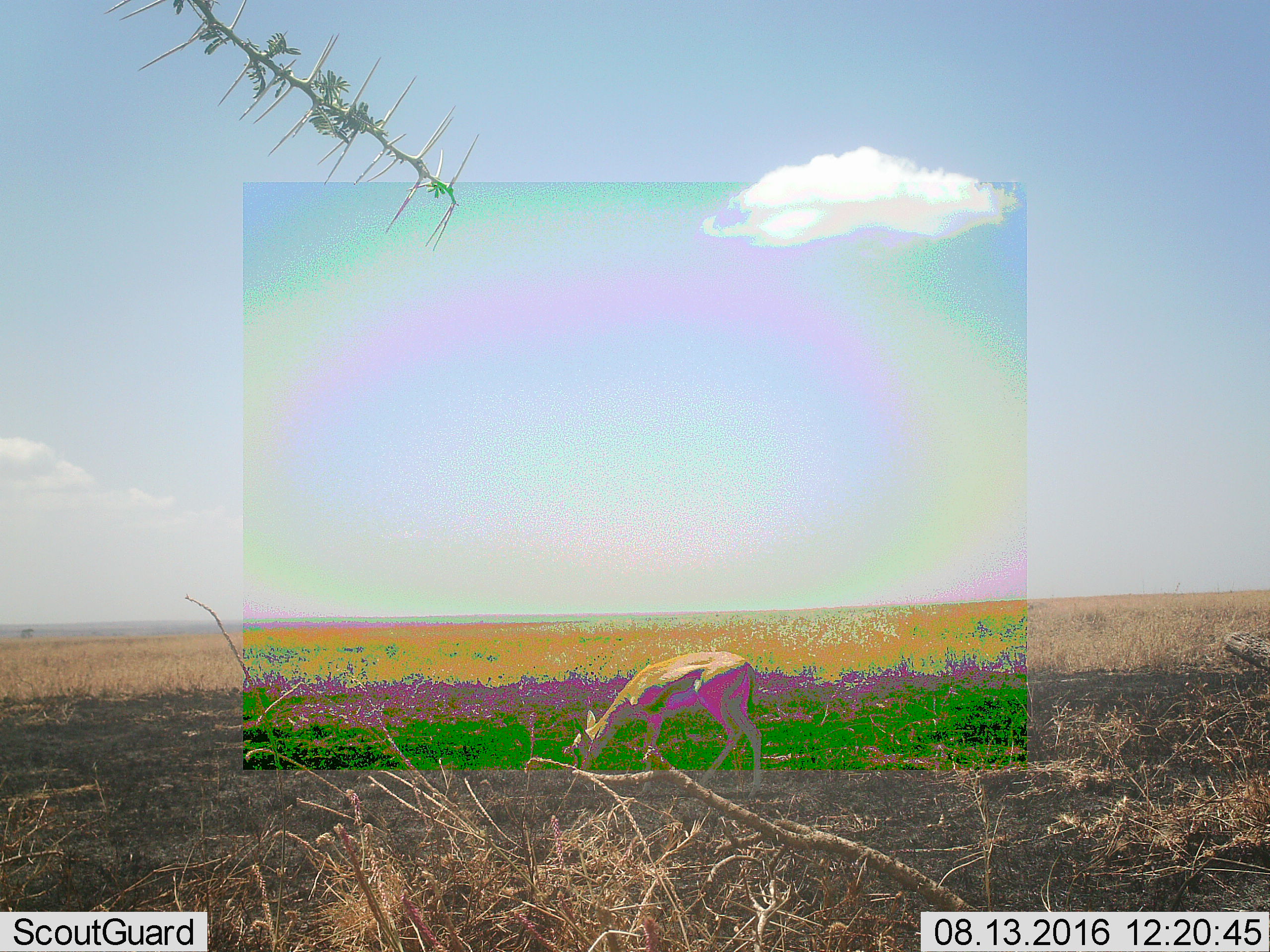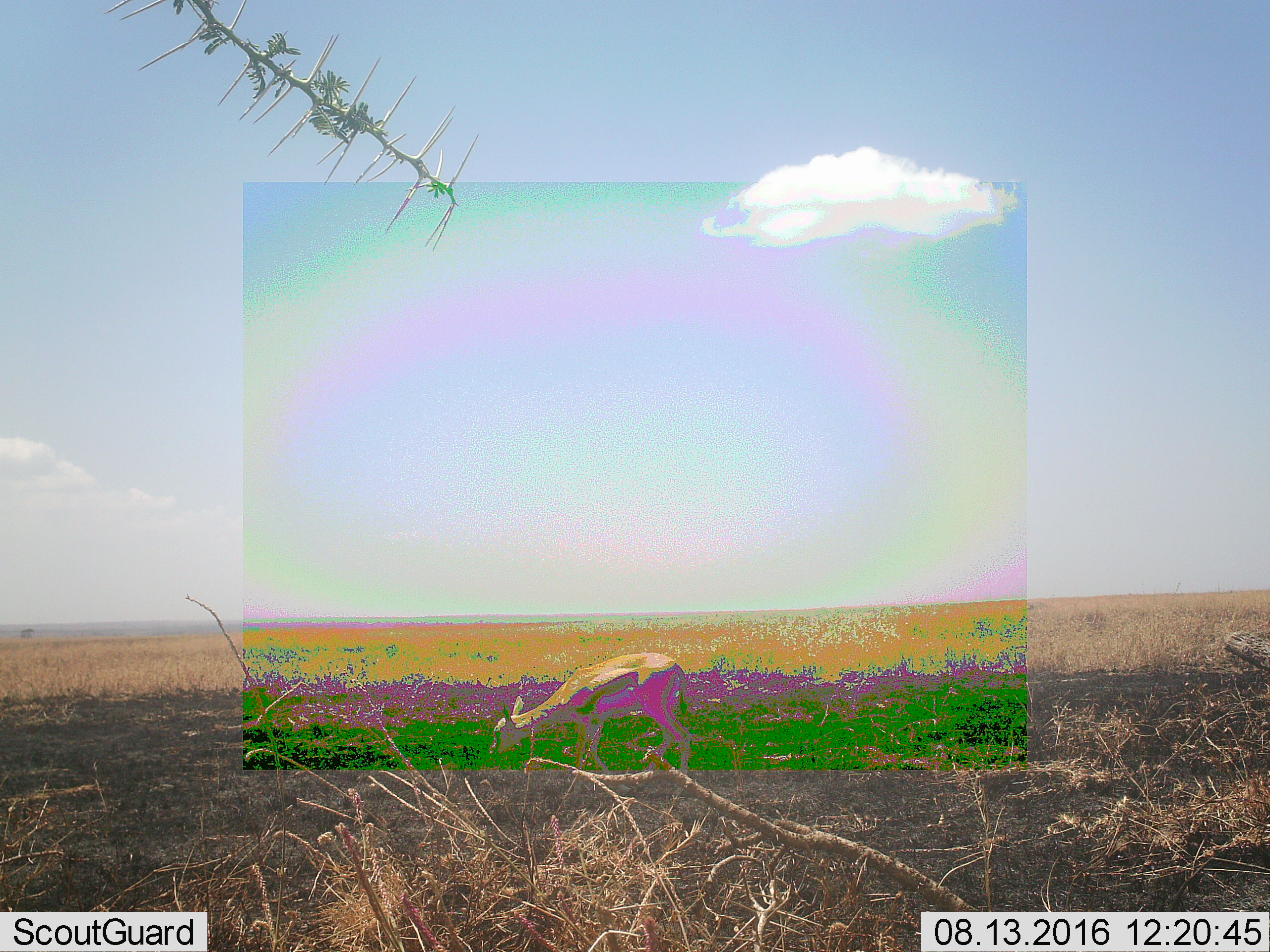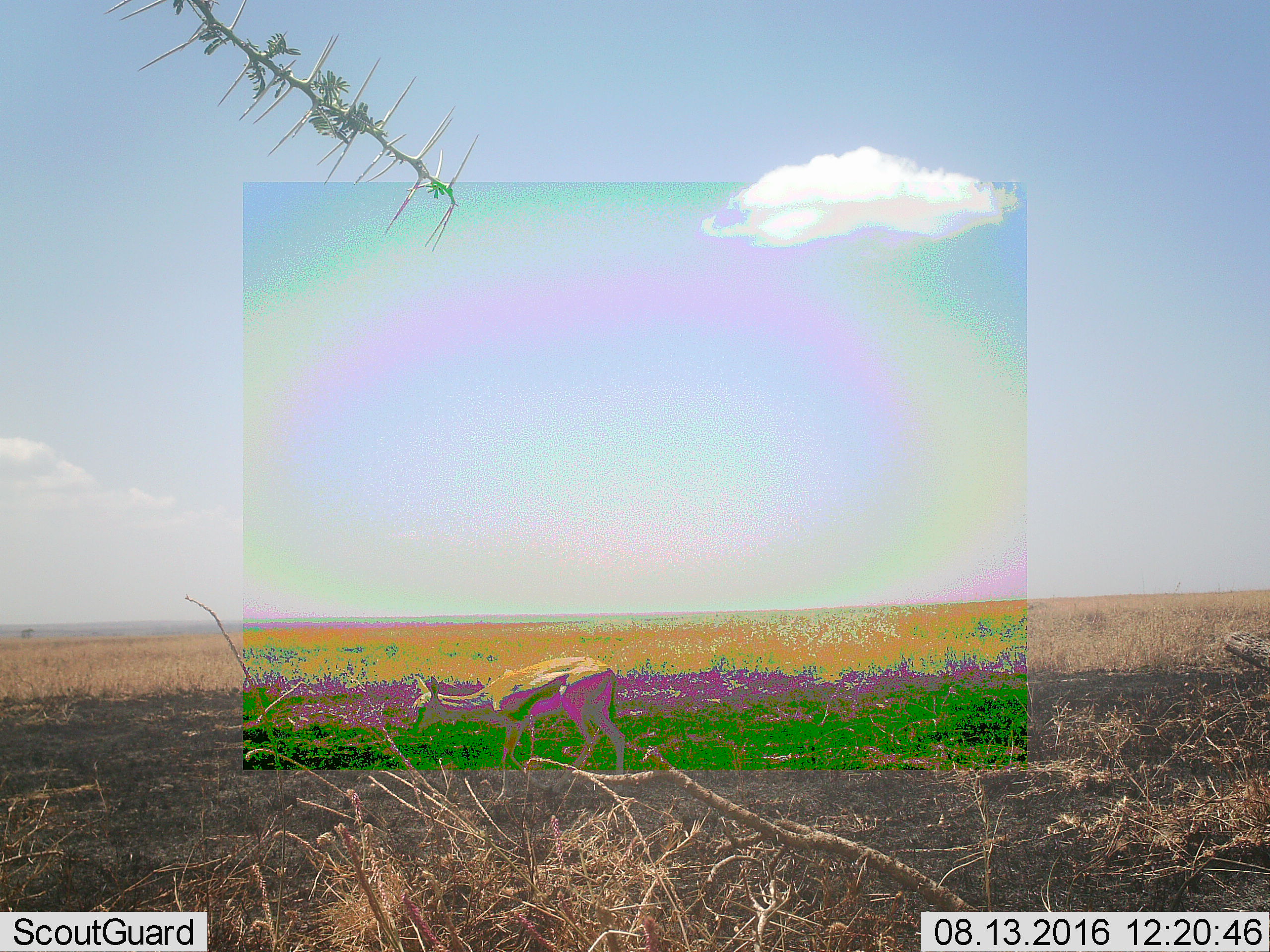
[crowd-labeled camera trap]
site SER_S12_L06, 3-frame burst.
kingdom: Animalia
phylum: Chordata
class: Mammalia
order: Artiodactyla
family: Bovidae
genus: Eudorcas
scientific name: Eudorcas thomsonii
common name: thomson's gazelle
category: gazellethomsons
Gazellethomsons (thomson's gazelle) (Eudorcas thomsonii), count 1. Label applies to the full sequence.